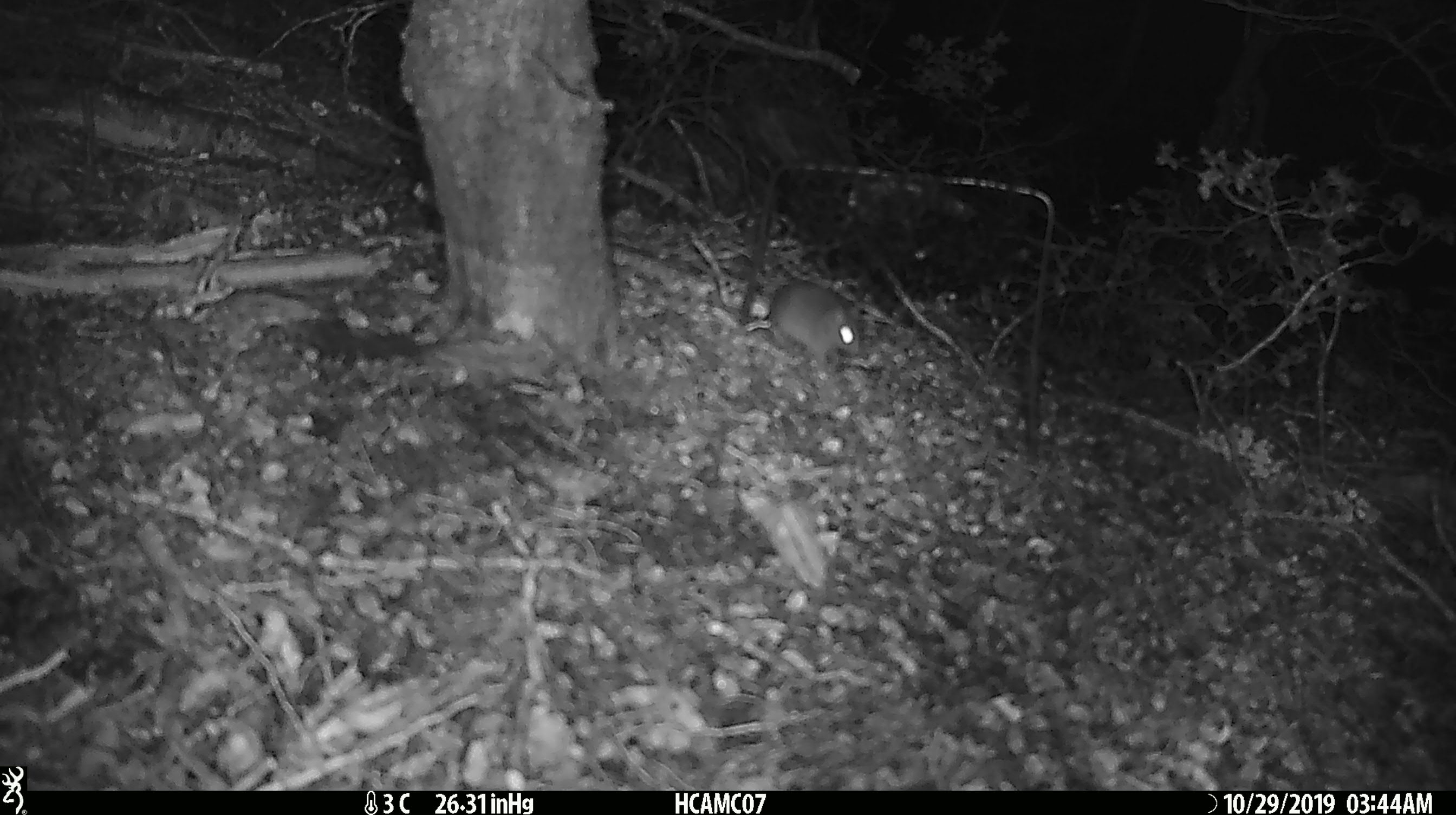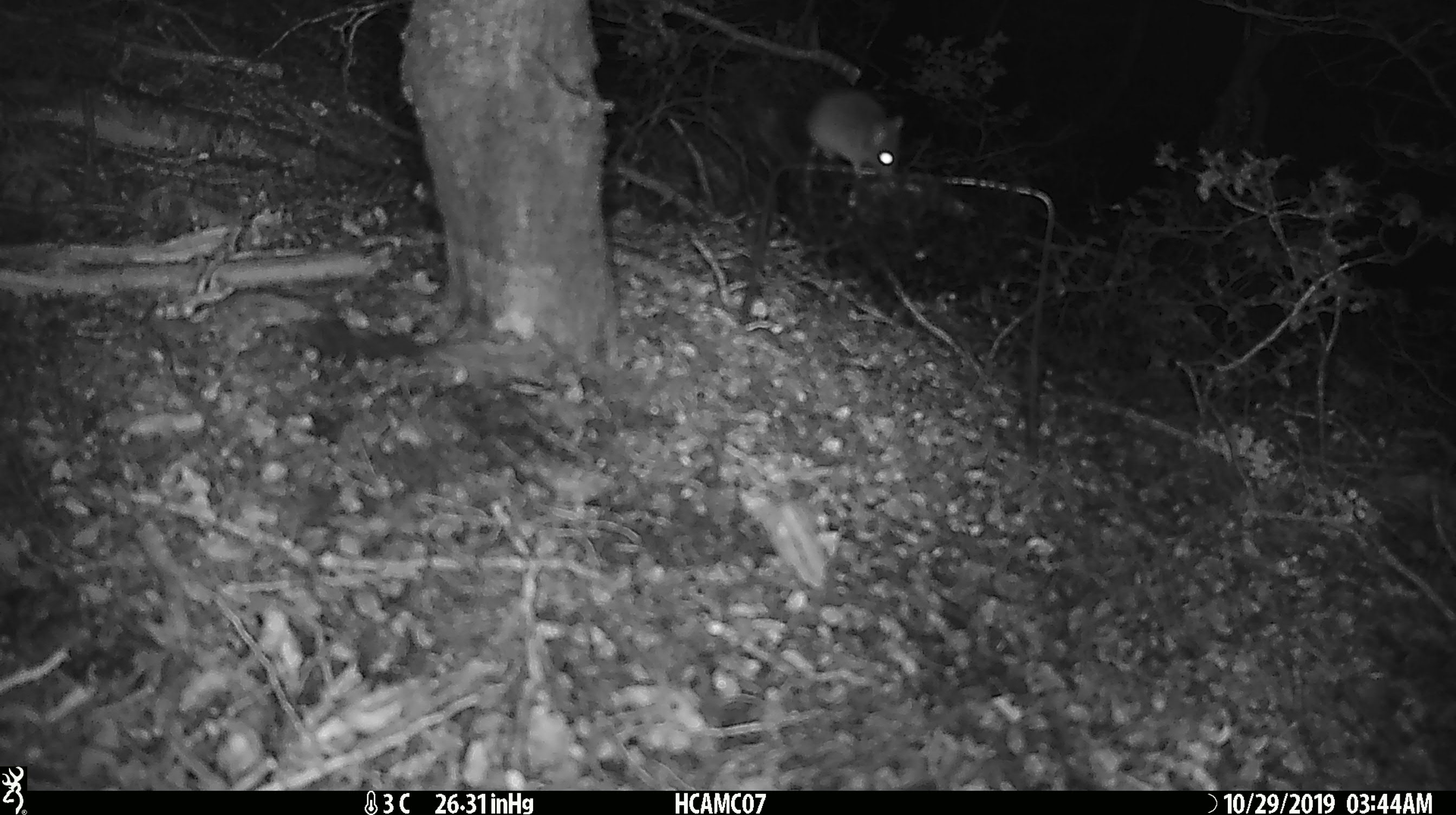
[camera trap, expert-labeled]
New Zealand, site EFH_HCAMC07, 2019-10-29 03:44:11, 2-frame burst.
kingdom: Animalia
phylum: Chordata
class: Mammalia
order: Rodentia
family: Muridae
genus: Mus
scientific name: Mus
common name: mouse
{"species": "mouse (Mus)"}